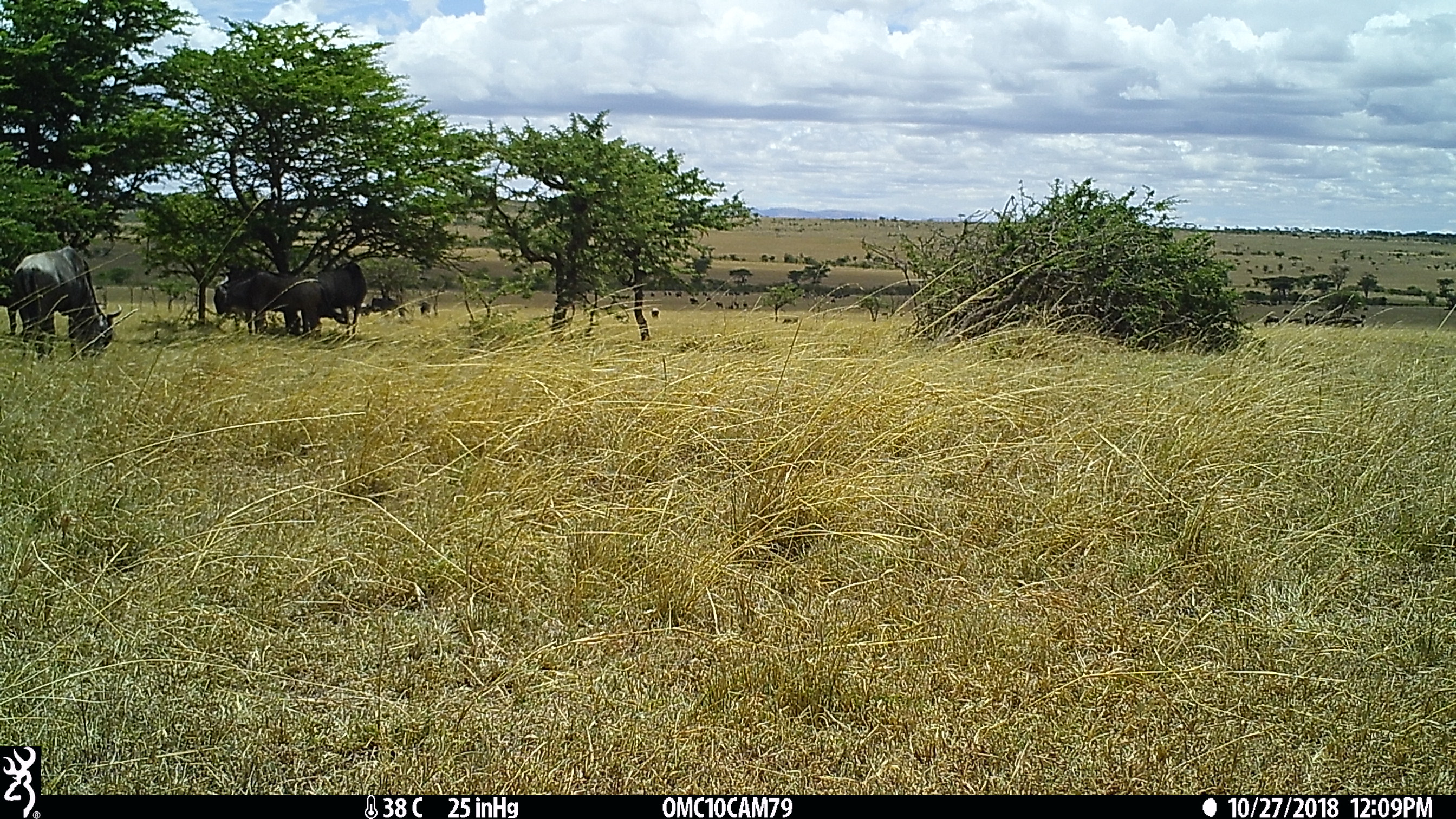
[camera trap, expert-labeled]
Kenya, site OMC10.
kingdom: Animalia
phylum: Chordata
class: Mammalia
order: Artiodactyla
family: Bovidae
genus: Connochaetes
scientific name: Connochaetes taurinus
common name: blue wildebeest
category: wildebeest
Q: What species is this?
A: Wildebeest (blue wildebeest) (Connochaetes taurinus).